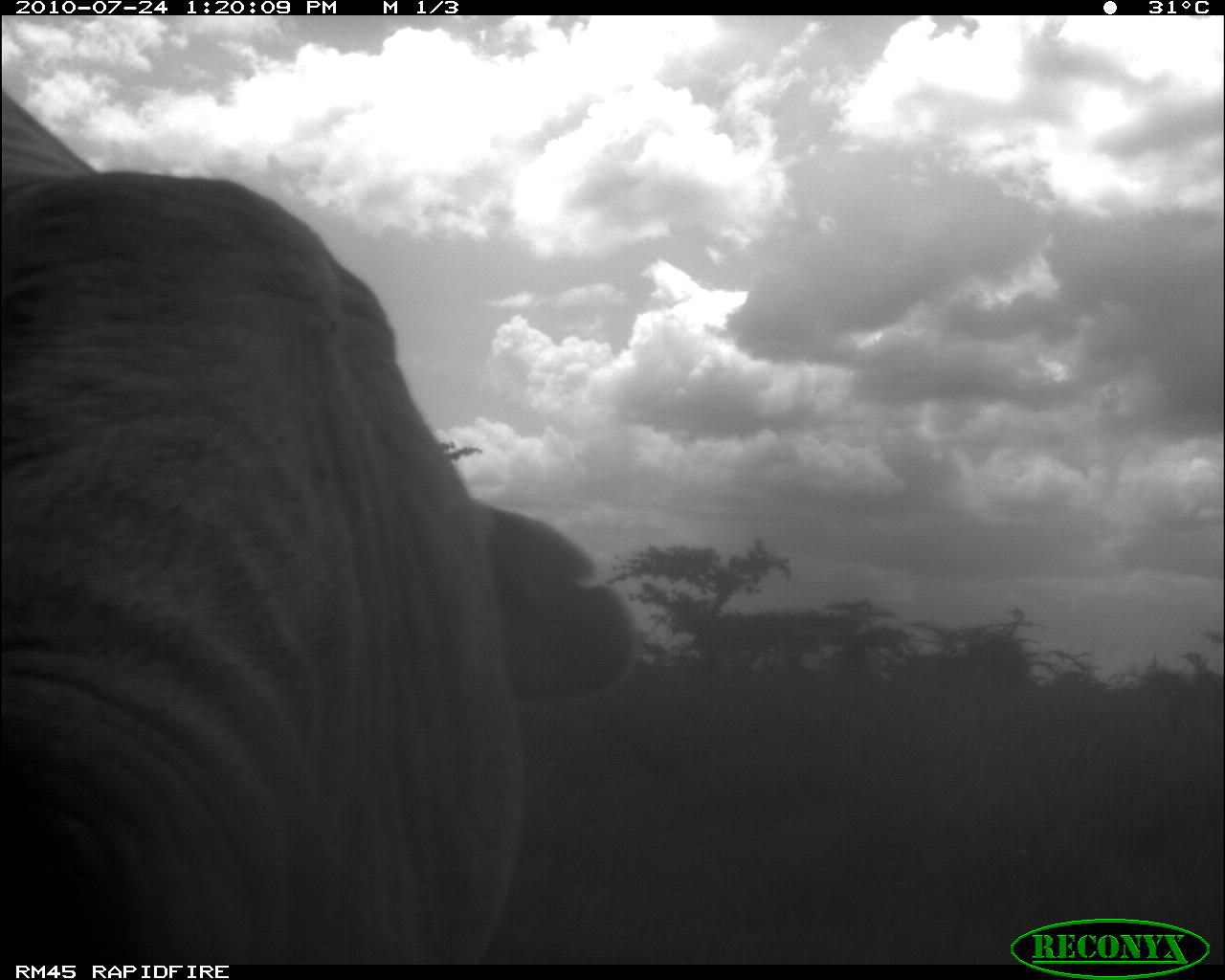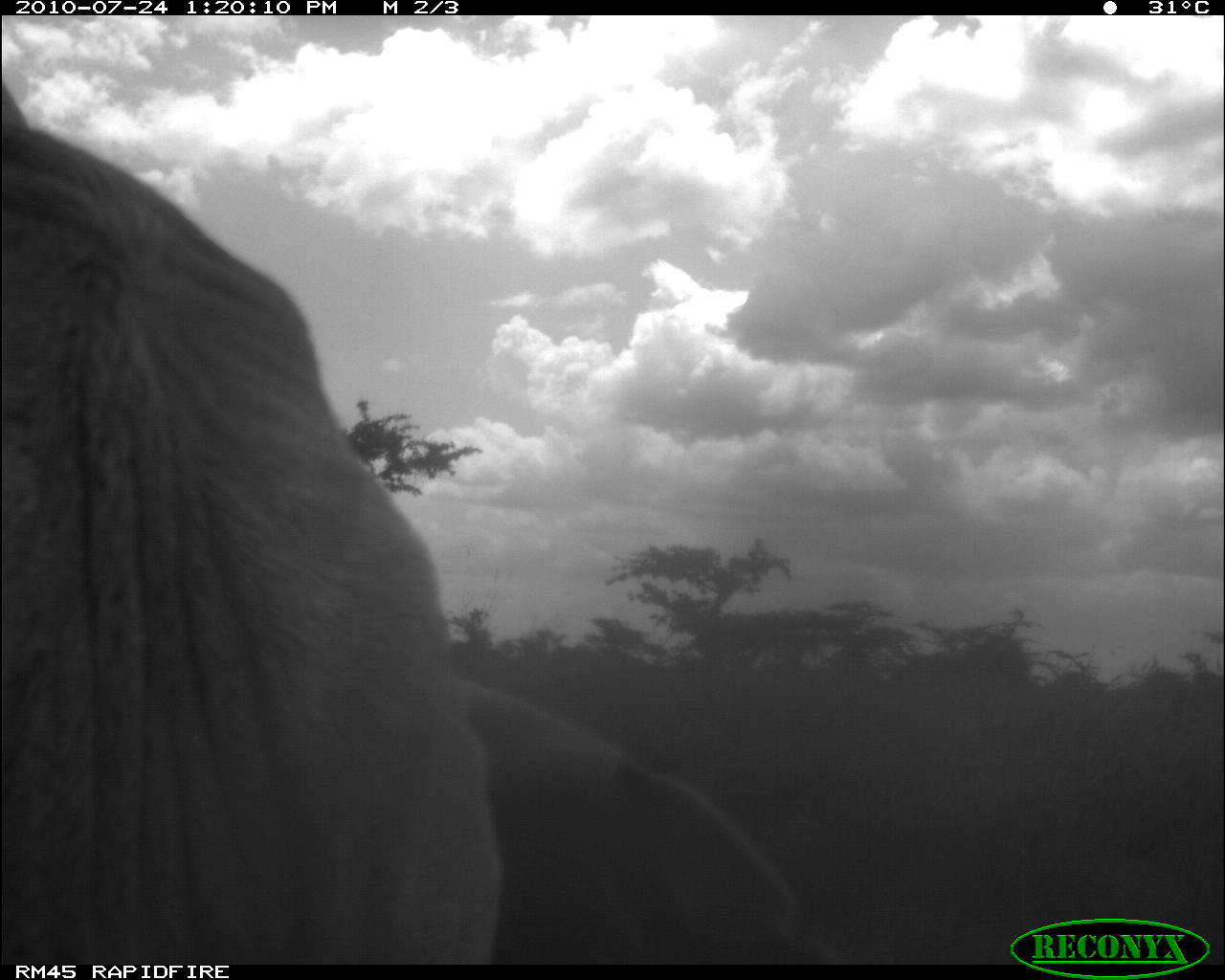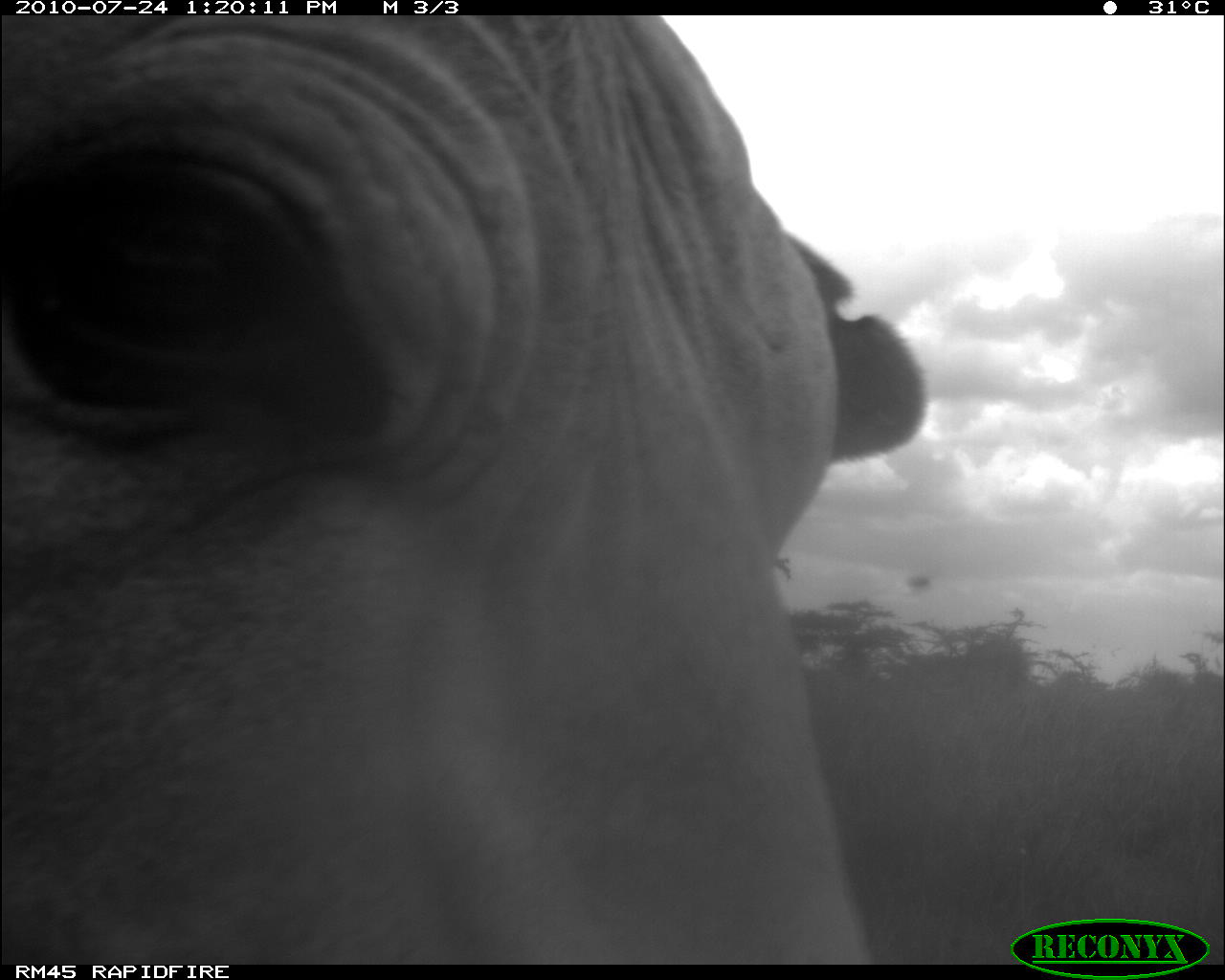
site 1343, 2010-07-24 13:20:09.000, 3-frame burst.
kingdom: Animalia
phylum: Chordata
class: Mammalia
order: Artiodactyla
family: Bovidae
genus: Bos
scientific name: Bos taurus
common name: domestic cattle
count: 1